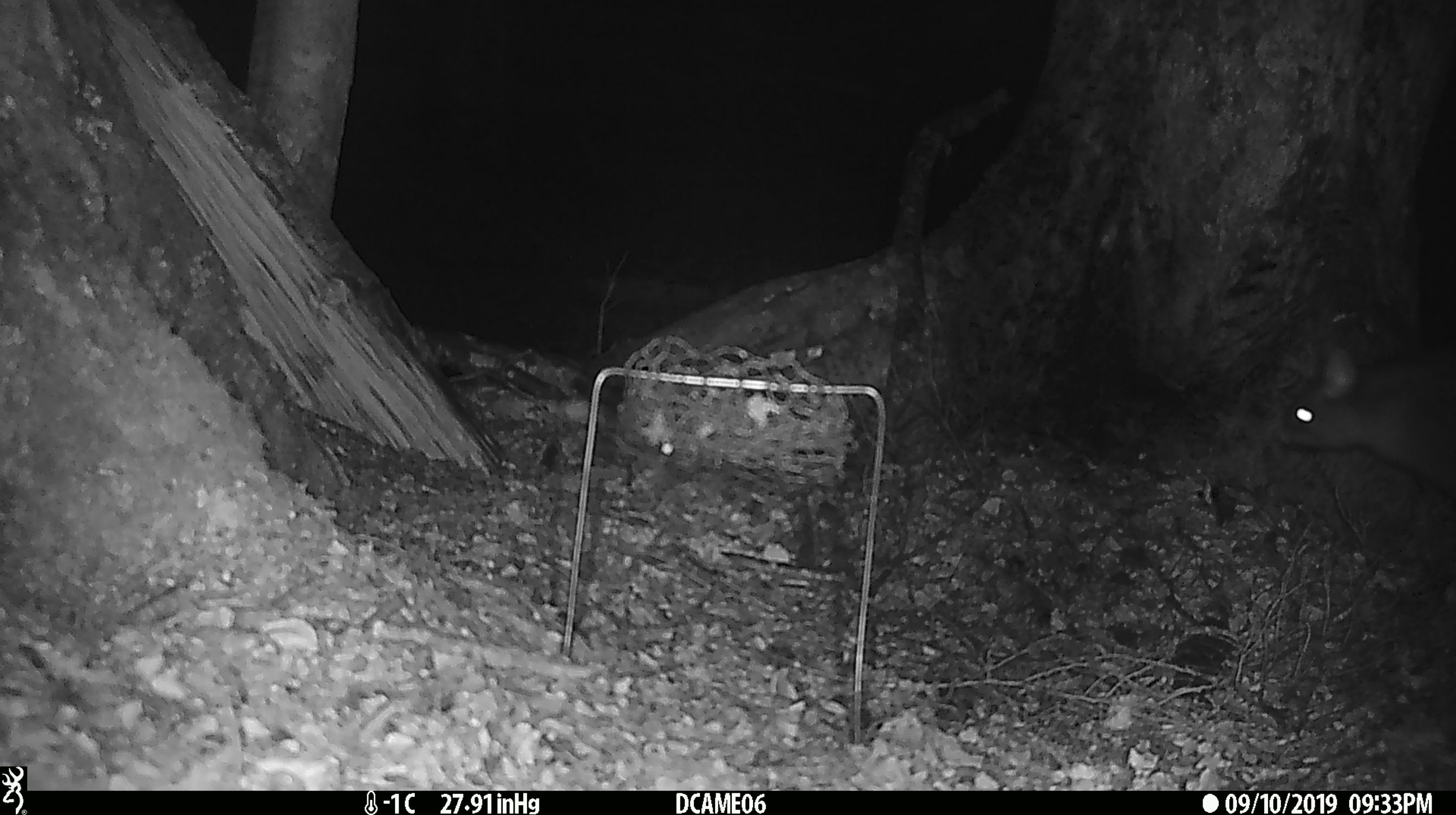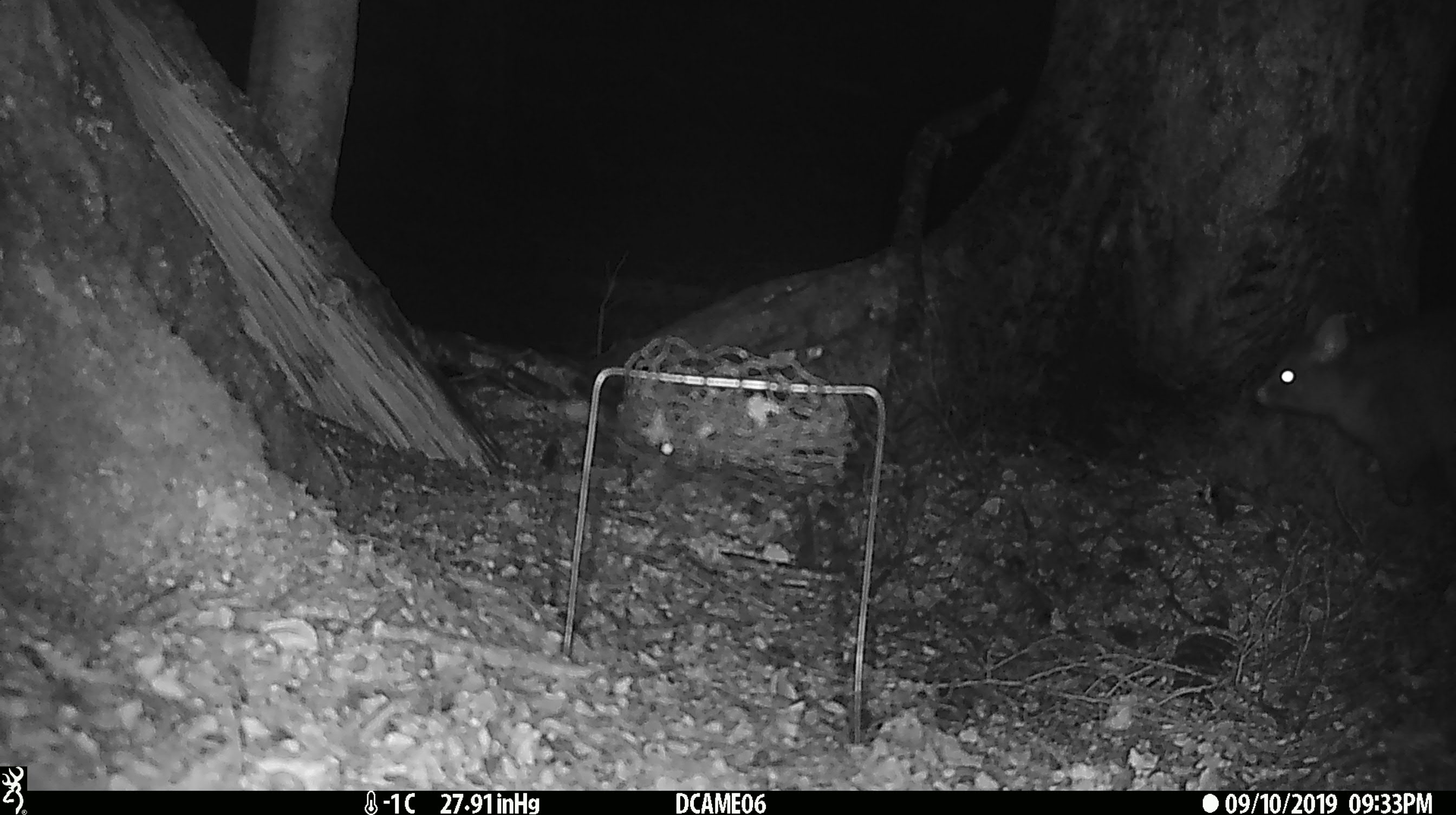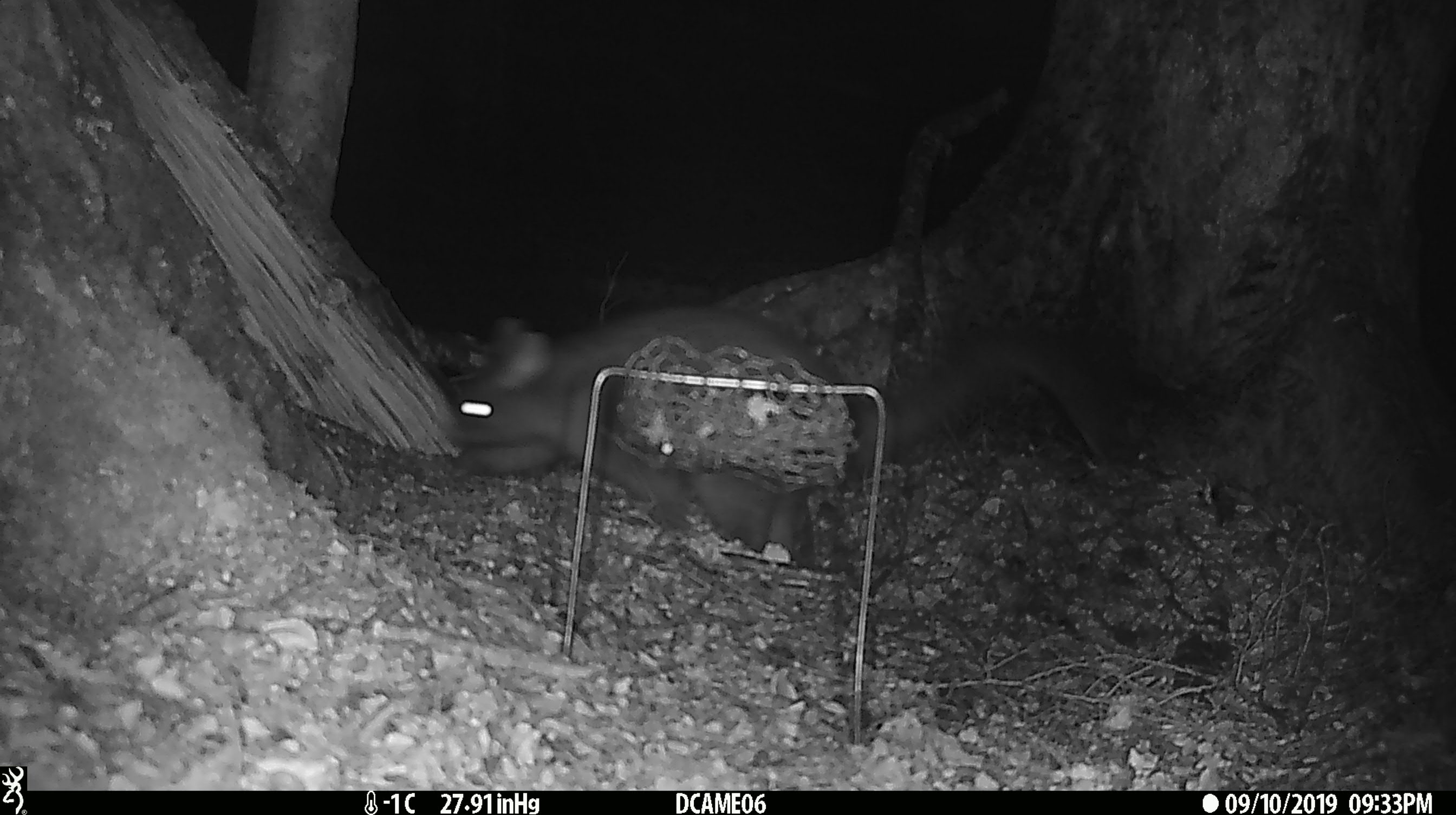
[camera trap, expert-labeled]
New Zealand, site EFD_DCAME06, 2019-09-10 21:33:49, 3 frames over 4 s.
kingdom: Animalia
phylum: Chordata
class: Mammalia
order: Diprotodontia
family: Phalangeridae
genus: Trichosurus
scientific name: Trichosurus vulpecula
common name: common brushtail possum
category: possum